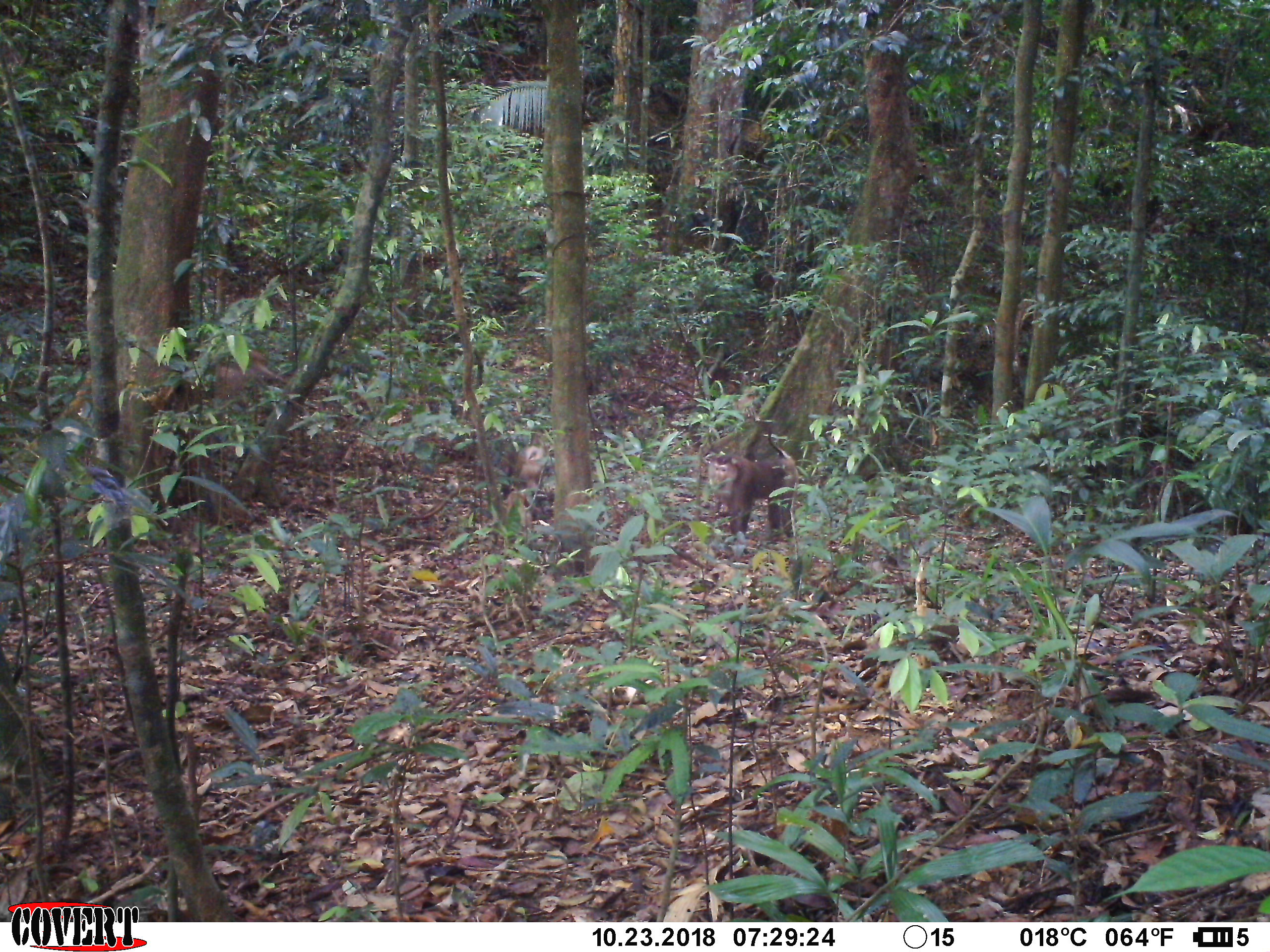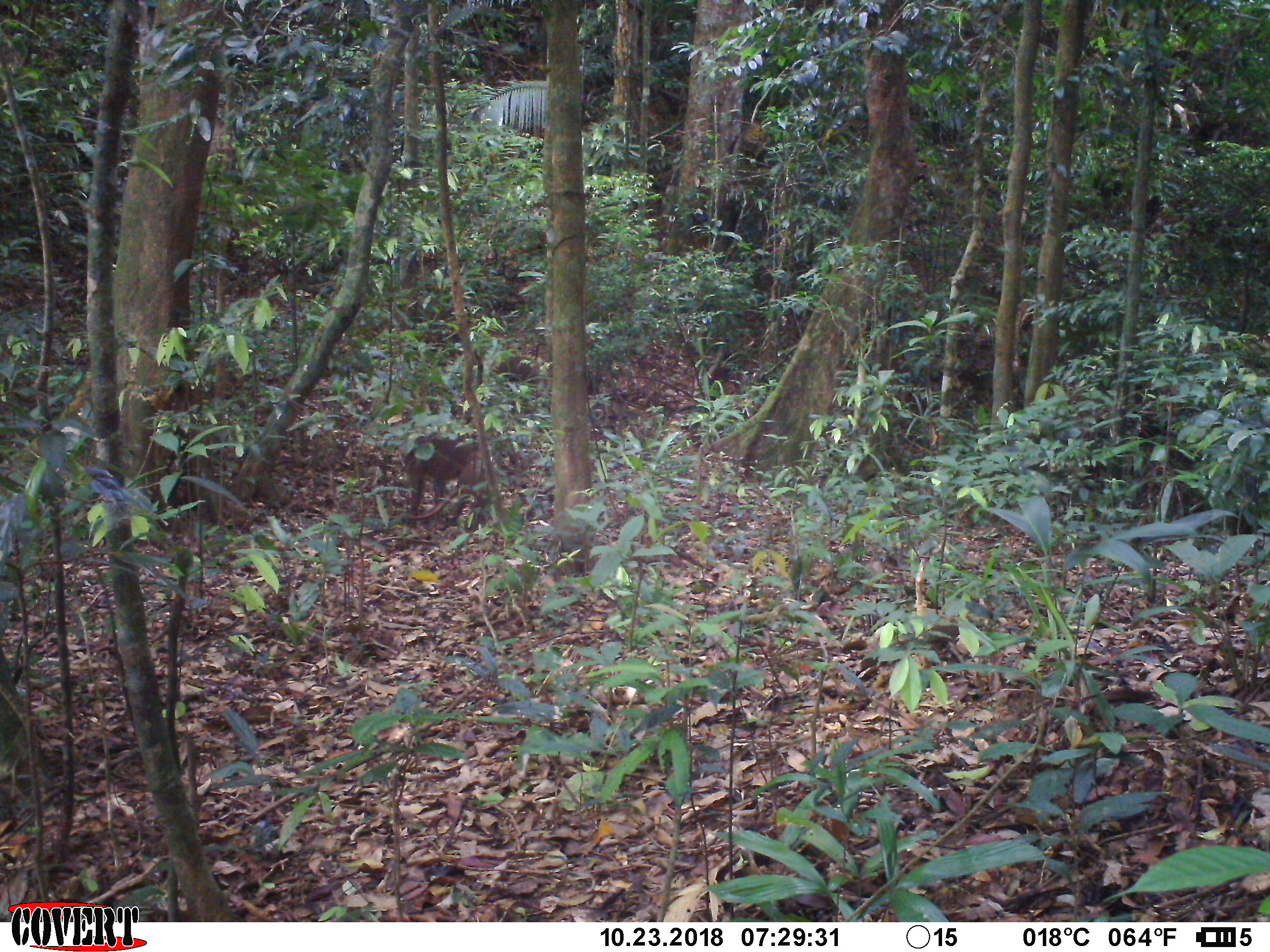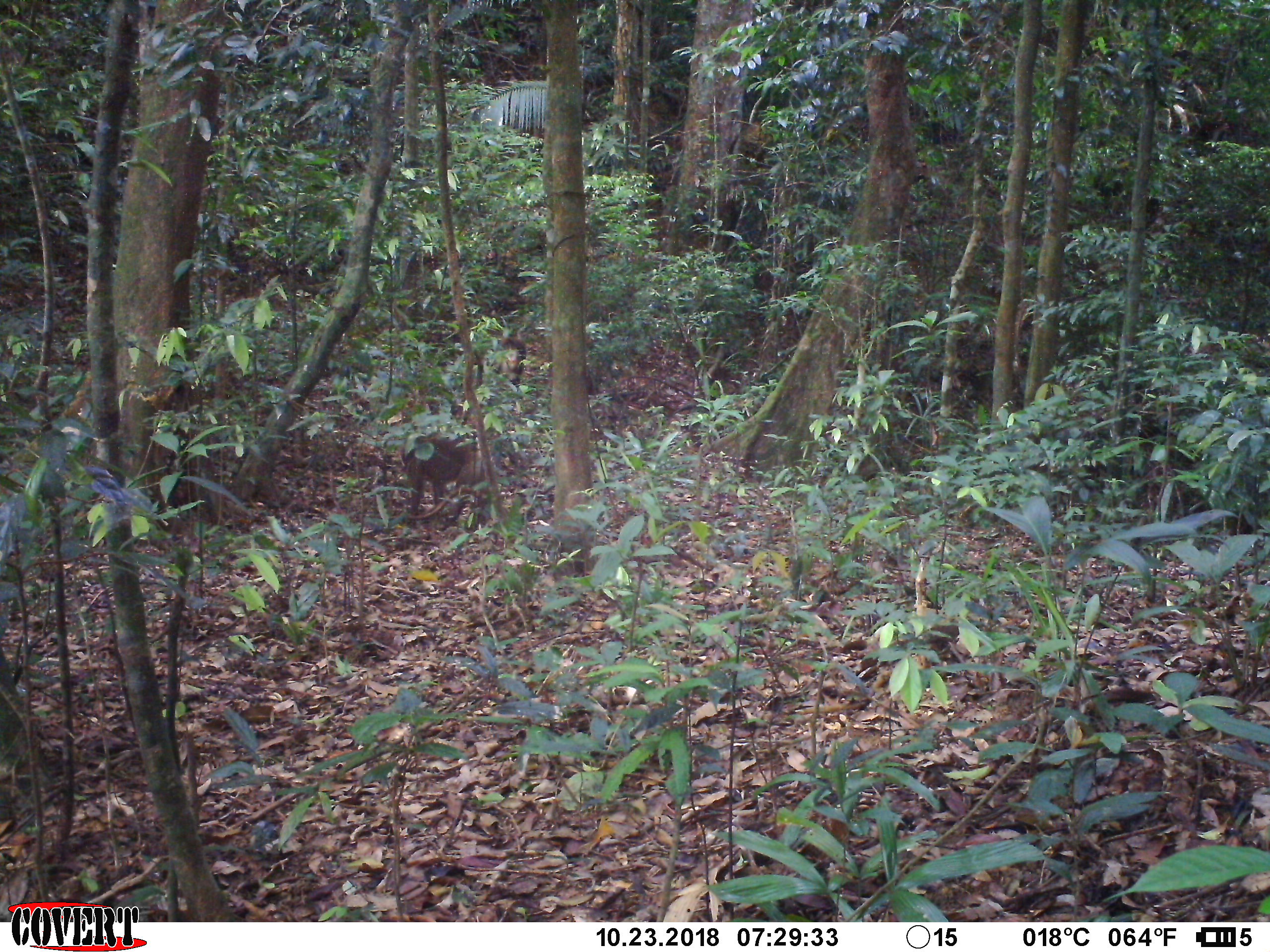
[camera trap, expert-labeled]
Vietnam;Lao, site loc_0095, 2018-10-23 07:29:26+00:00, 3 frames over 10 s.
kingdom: Animalia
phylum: Chordata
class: Mammalia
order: Primates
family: Cercopithecidae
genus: Macaca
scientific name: Macaca nemestrina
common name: pig-tailed macaque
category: pig tailed macaque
Pig tailed macaque (pig-tailed macaque) (Macaca nemestrina). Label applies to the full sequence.